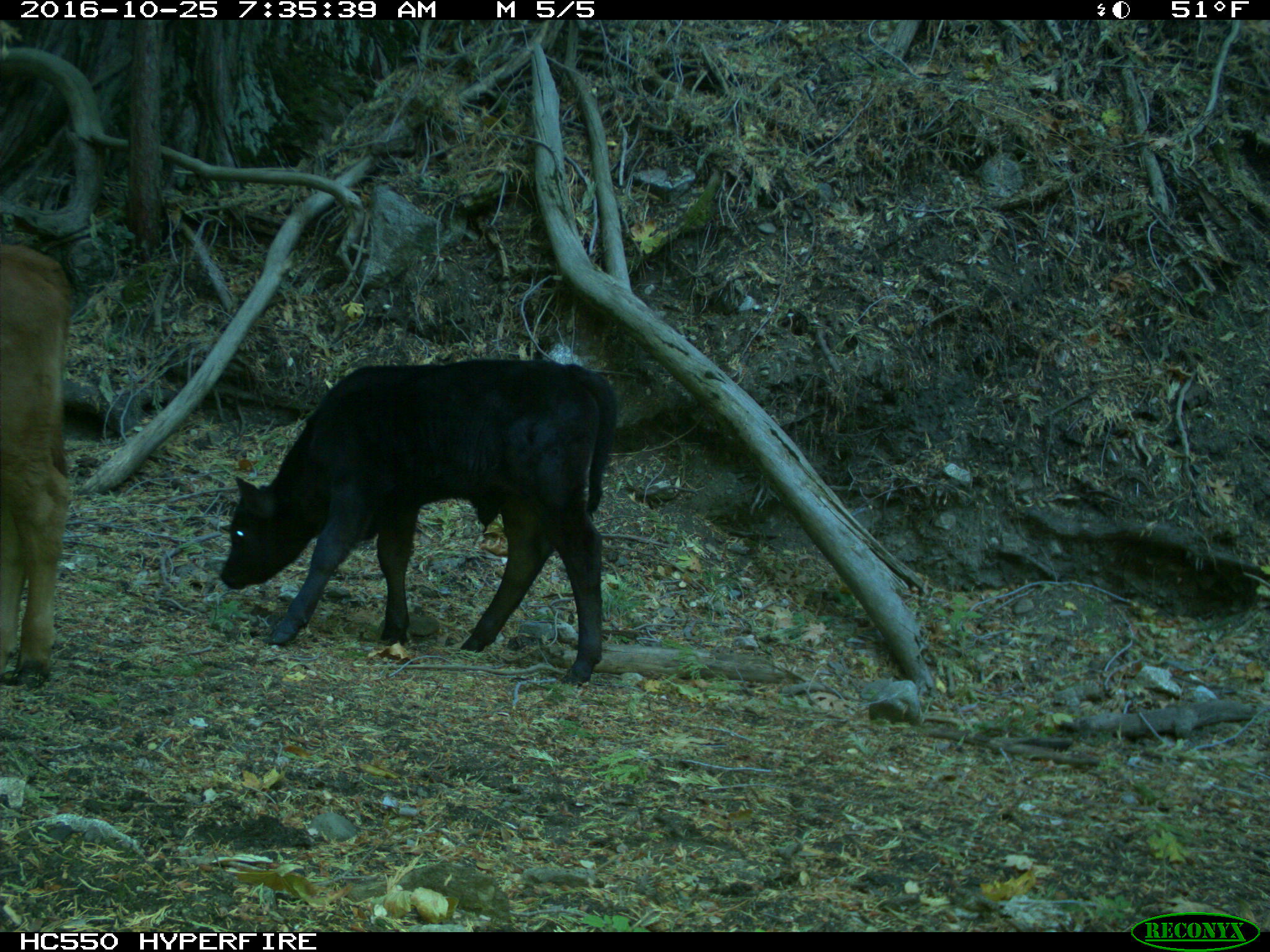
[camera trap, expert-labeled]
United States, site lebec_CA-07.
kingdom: Animalia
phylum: Chordata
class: Mammalia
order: Artiodactyla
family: Bovidae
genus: Bos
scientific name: Bos taurus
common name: domestic cow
Bos taurus (domestic cow).